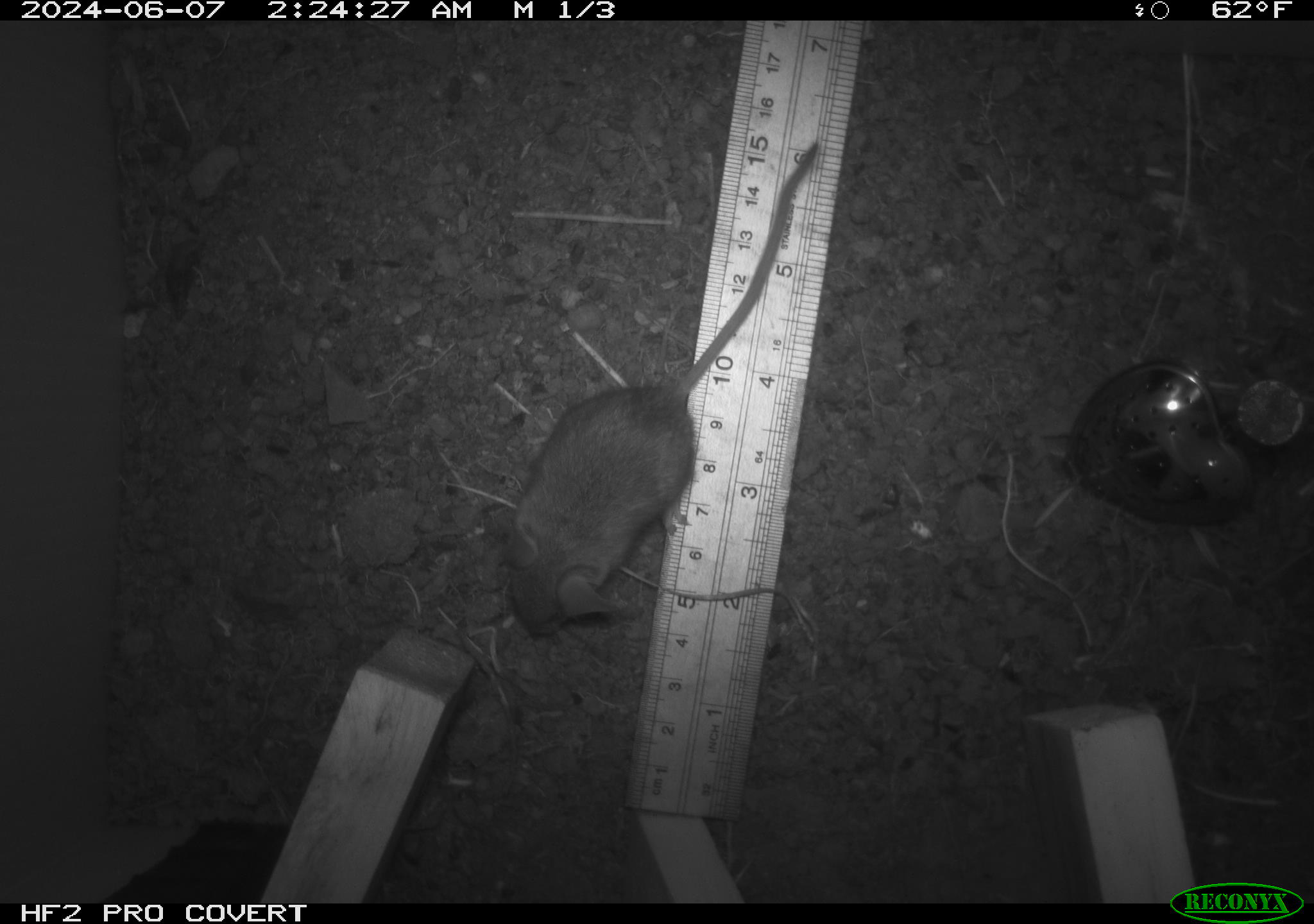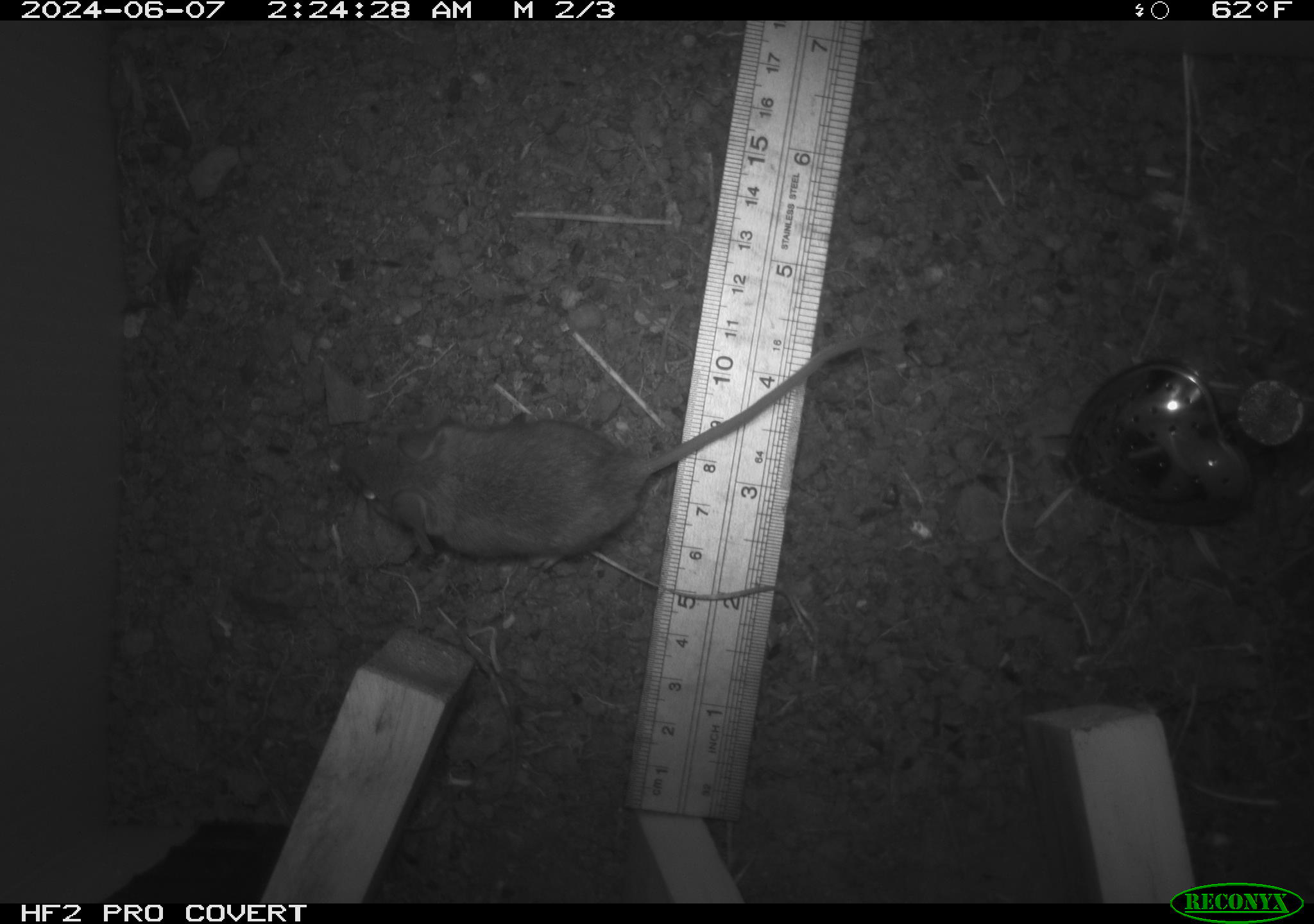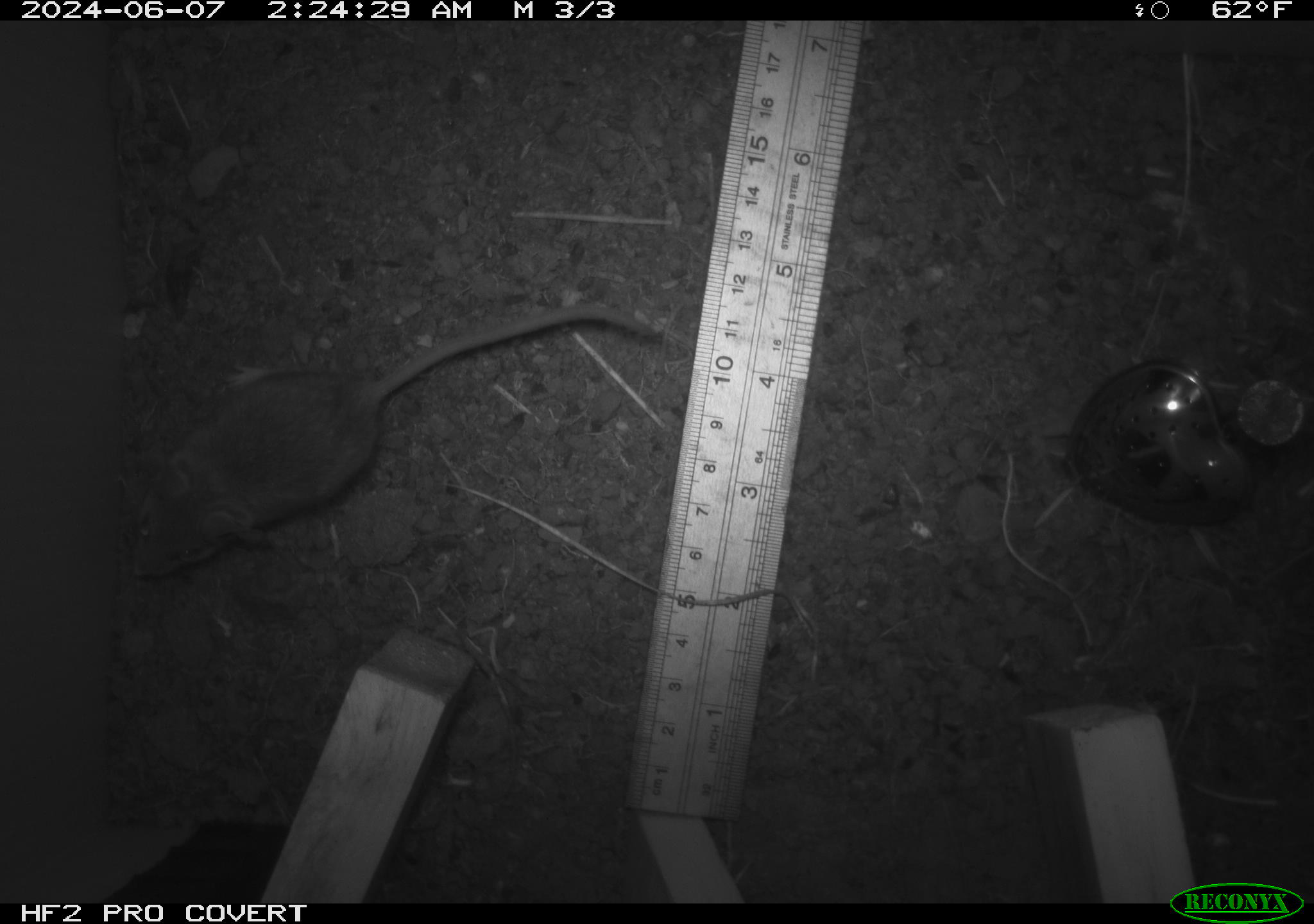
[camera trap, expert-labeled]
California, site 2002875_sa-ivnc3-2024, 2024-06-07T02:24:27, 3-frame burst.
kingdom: Animalia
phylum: Chordata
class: Mammalia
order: Rodentia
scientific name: Rodentia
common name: mouse species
Mouse species (Rodentia).